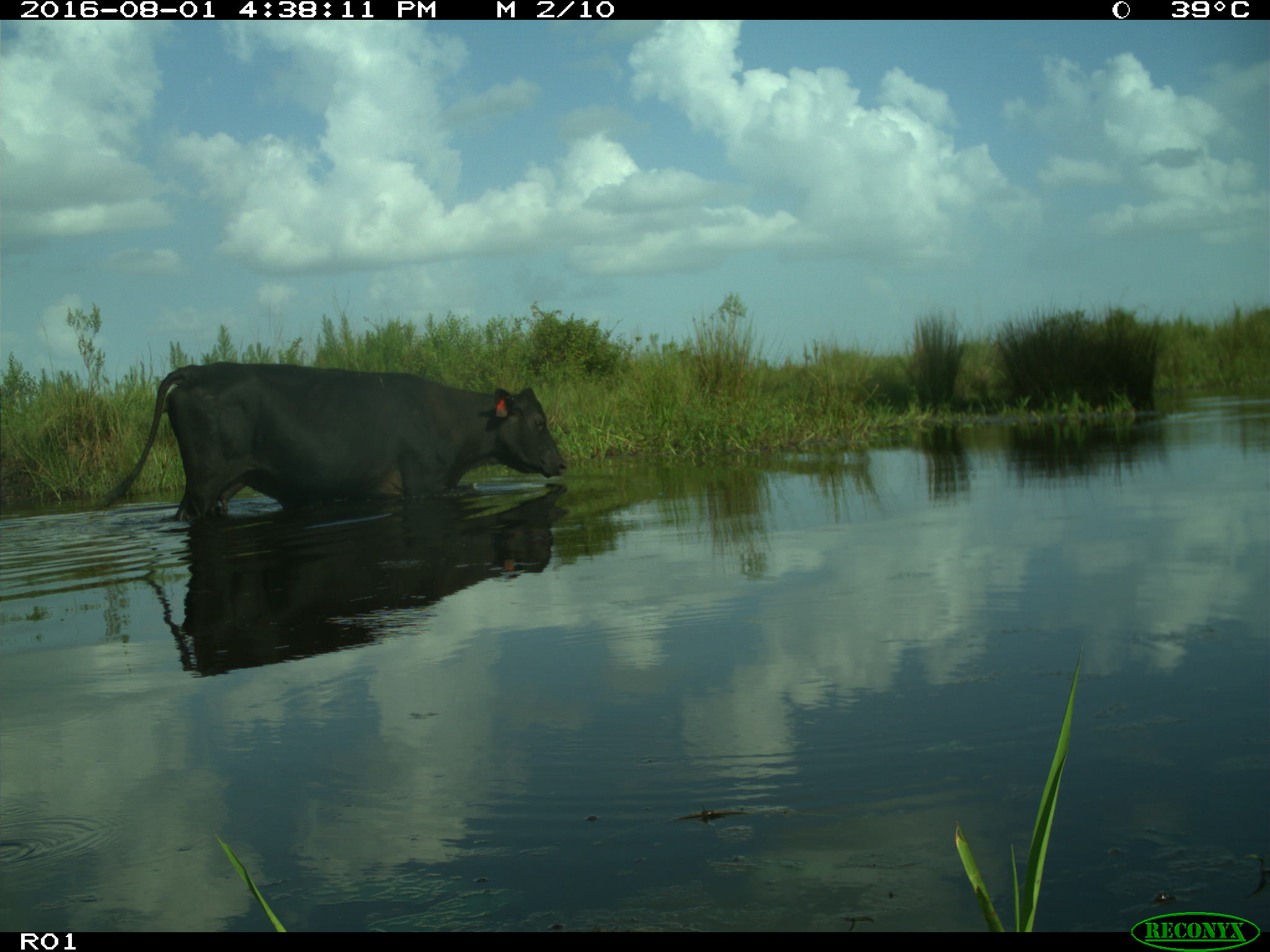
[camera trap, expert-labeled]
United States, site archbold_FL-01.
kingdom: Animalia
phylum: Chordata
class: Mammalia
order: Artiodactyla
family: Bovidae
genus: Bos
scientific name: Bos taurus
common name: domestic cow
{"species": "Bos taurus (domestic cow)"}